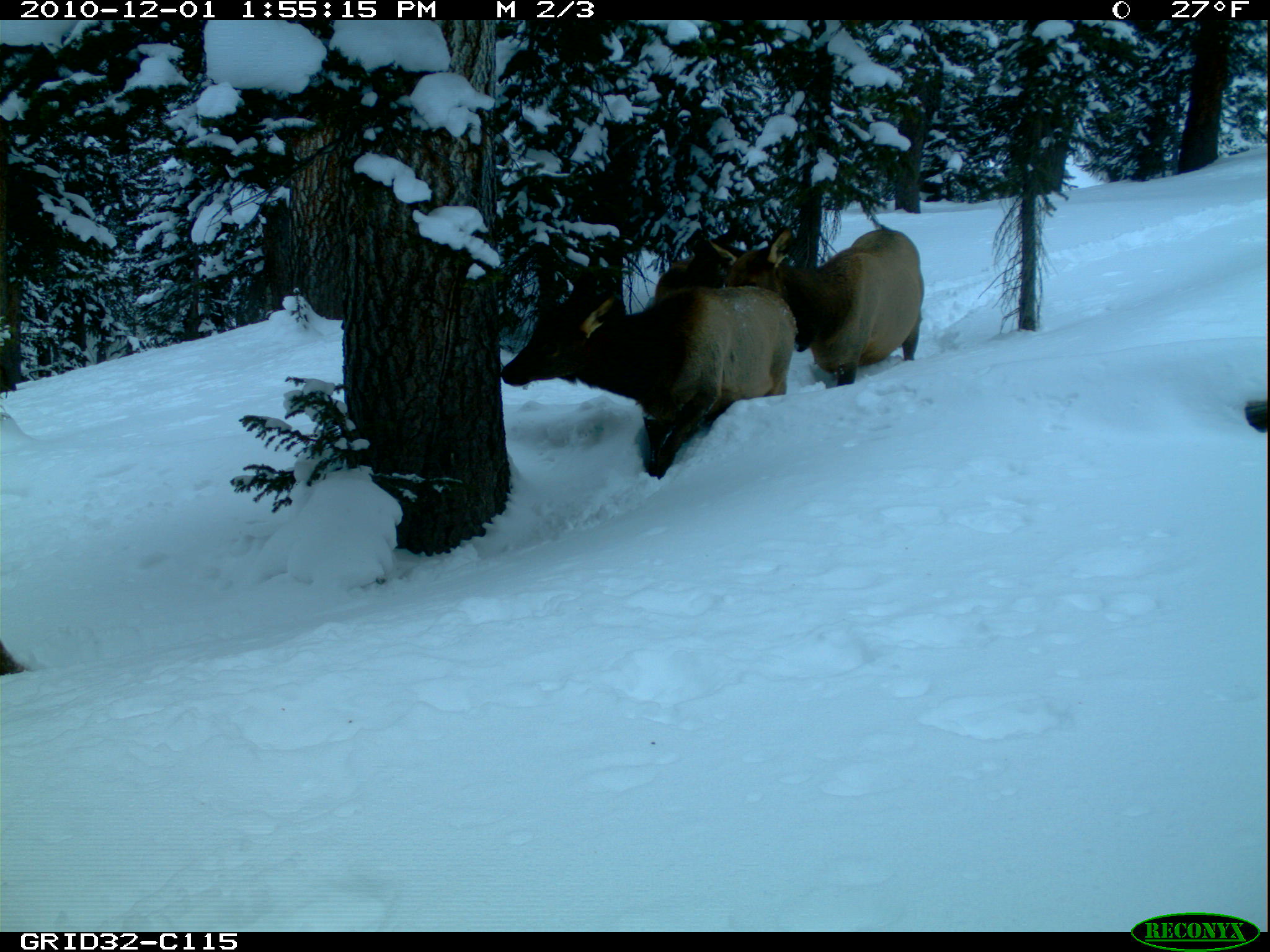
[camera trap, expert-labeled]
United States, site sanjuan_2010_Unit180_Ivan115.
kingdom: Animalia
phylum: Chordata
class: Mammalia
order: Artiodactyla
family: Cervidae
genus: Cervus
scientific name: Cervus elaphus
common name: red deer